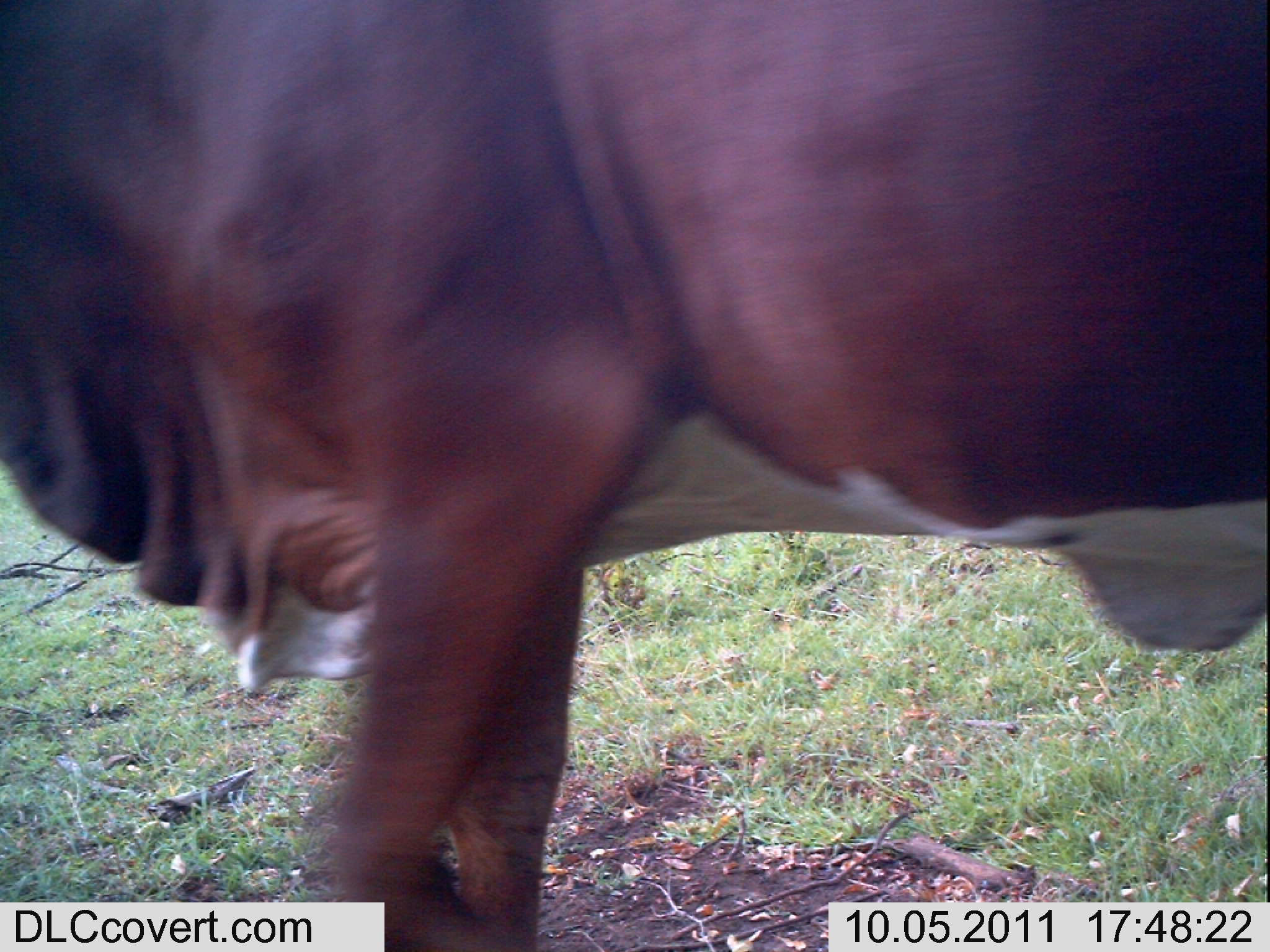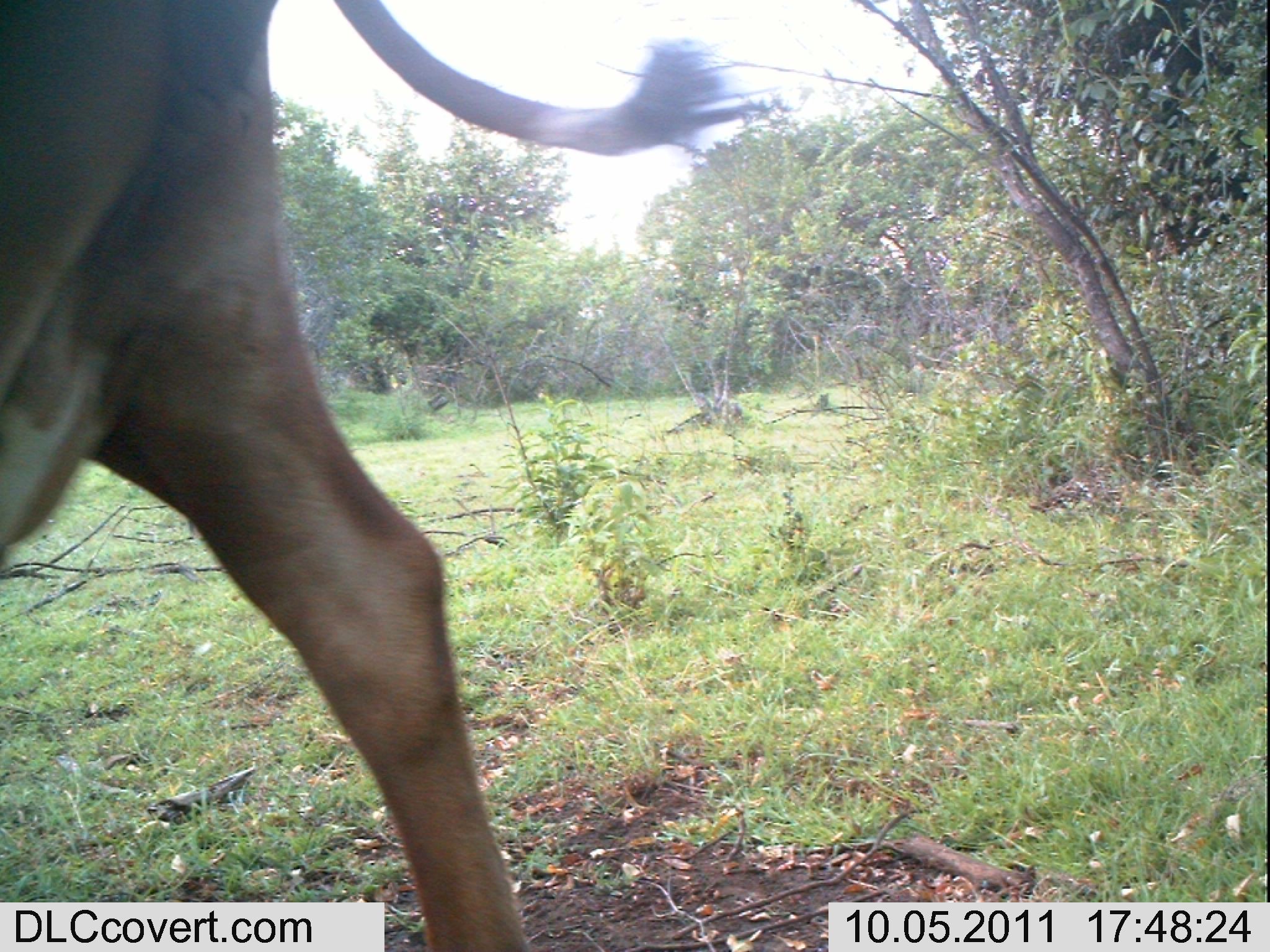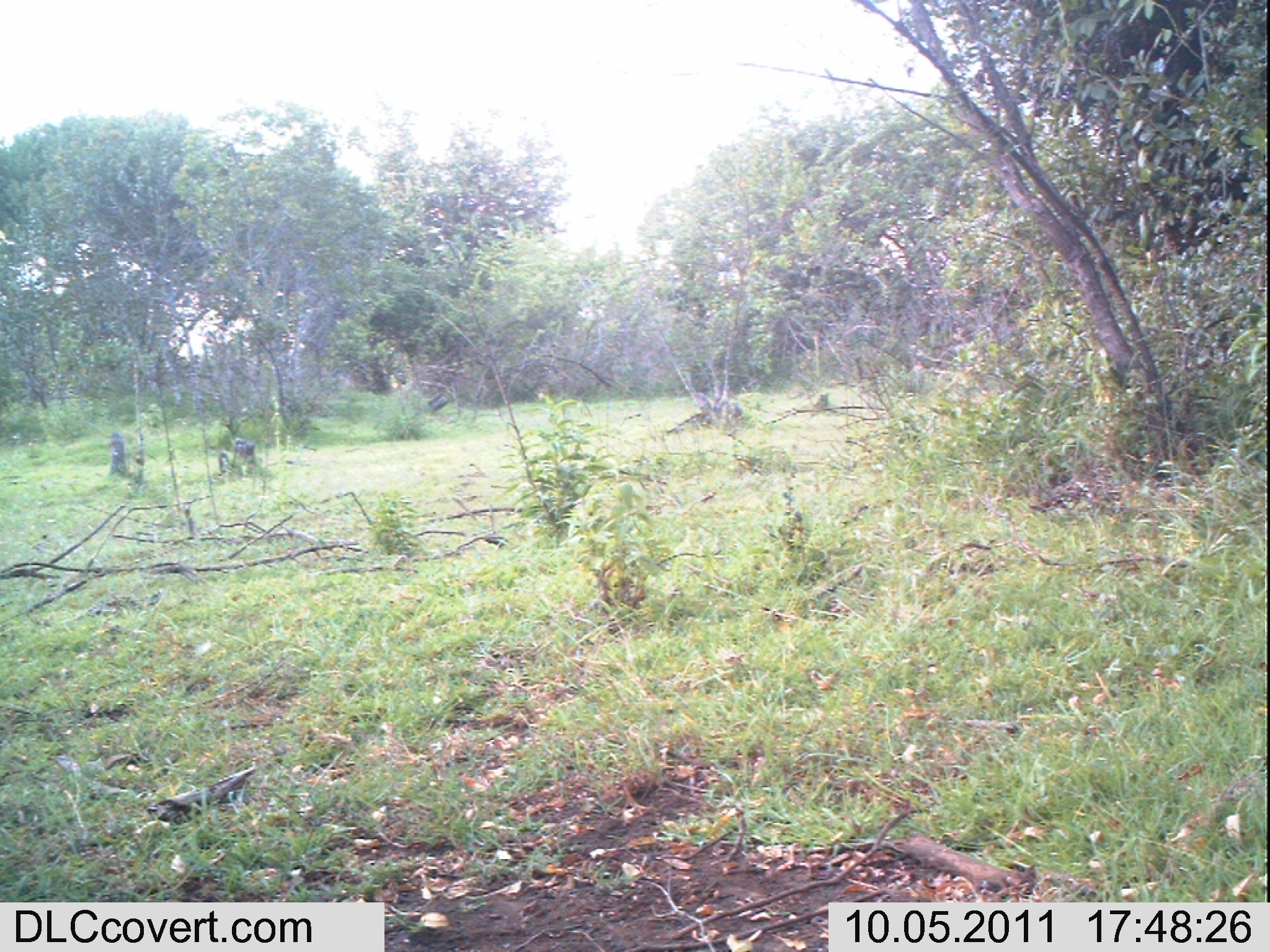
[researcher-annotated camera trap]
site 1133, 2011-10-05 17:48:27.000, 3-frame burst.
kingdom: Animalia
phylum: Chordata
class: Mammalia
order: Artiodactyla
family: Bovidae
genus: Bos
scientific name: Bos taurus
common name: domestic cattle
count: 1